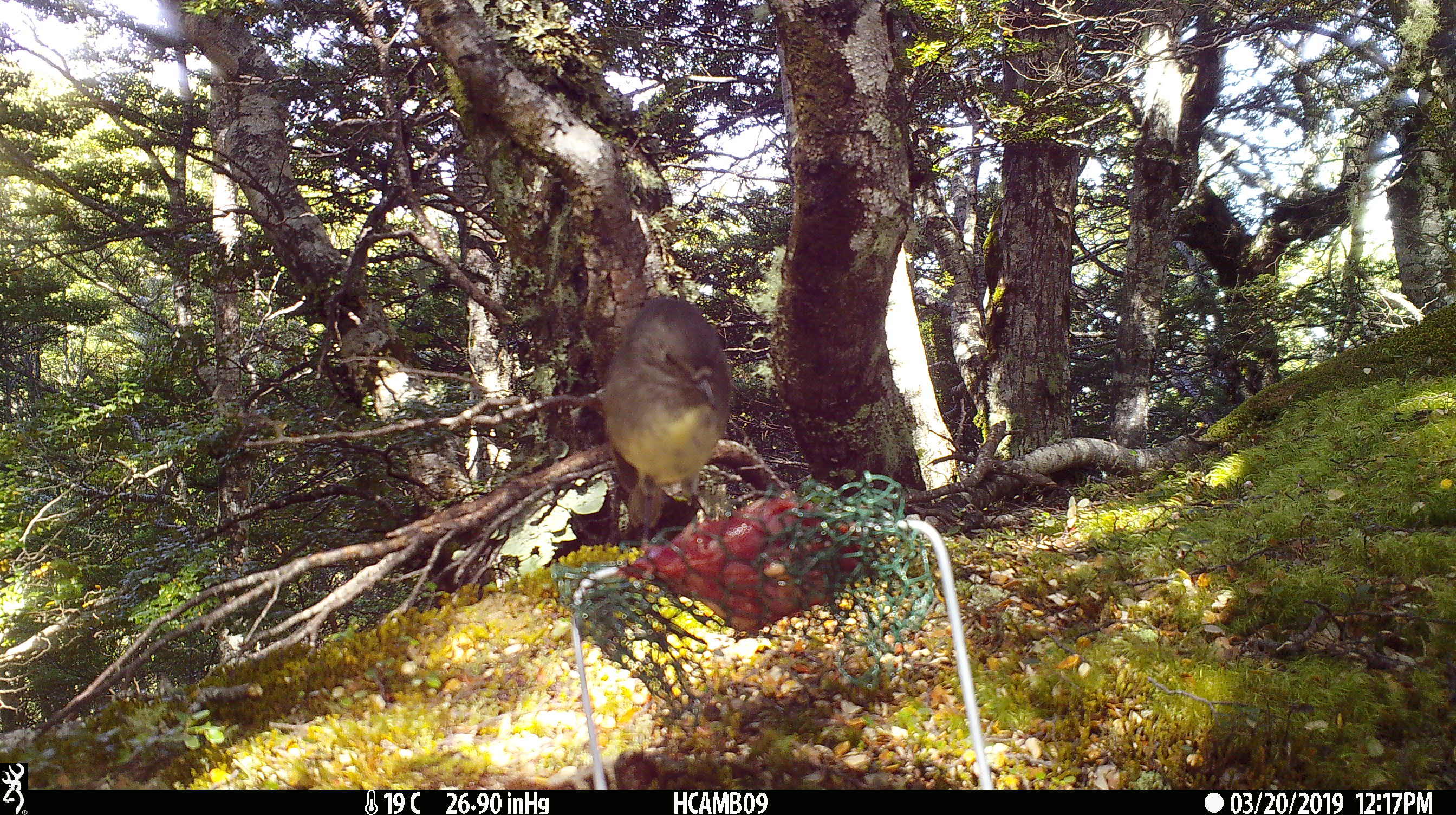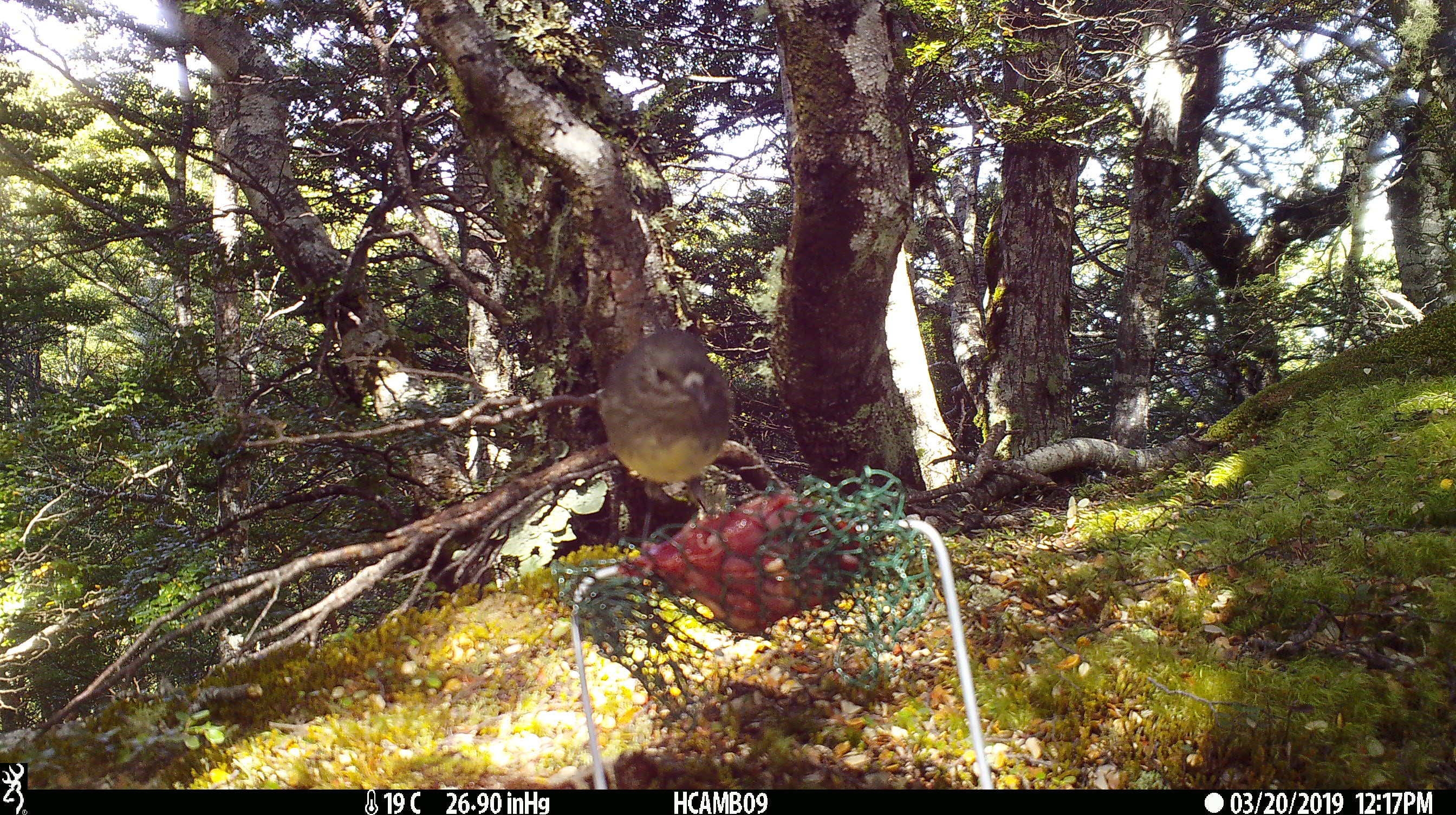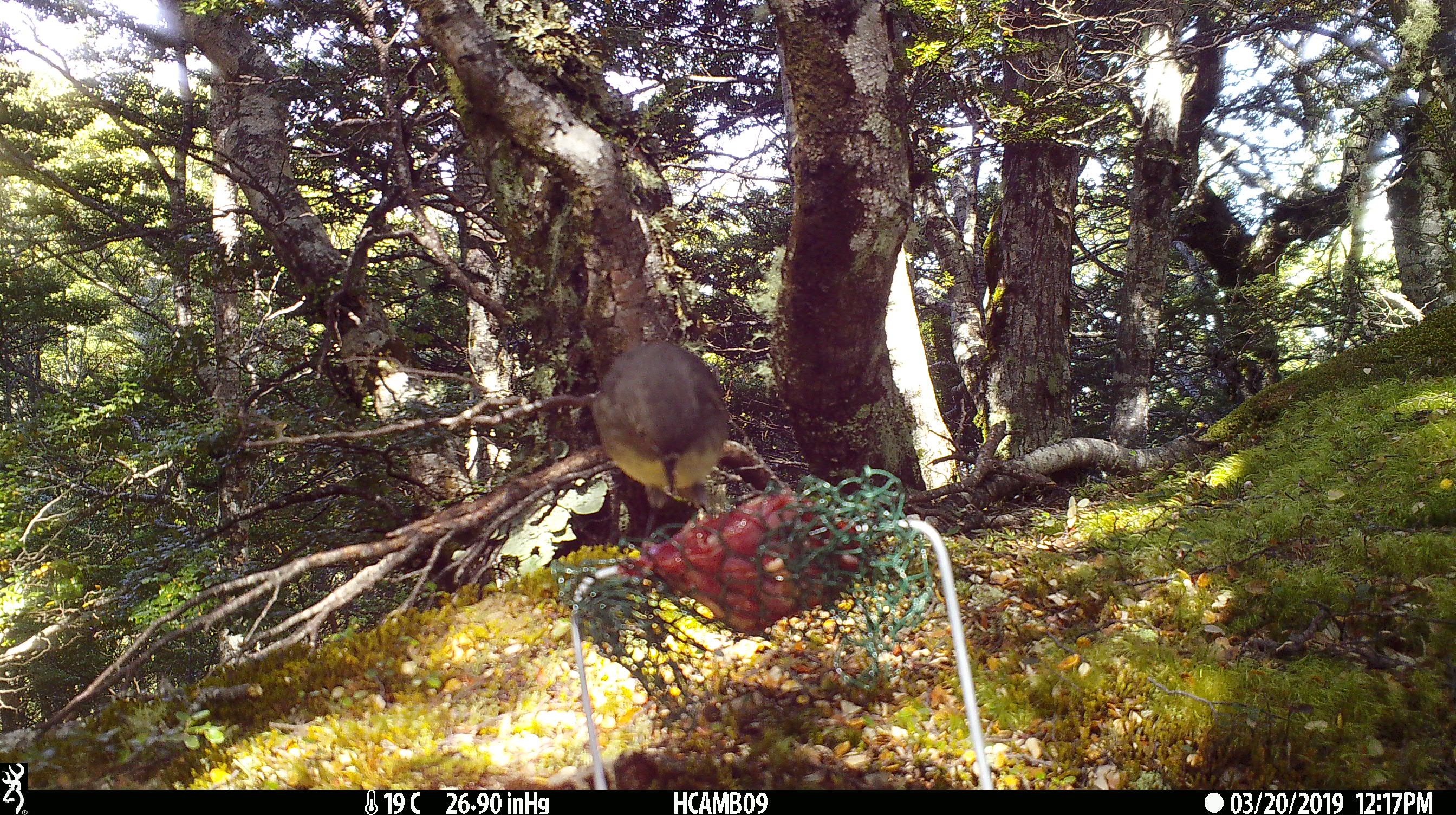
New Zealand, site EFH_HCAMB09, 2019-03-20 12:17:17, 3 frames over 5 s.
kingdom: Animalia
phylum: Chordata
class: Aves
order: Passeriformes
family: Petroicidae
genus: Petroica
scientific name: Petroica australis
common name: new zealand robin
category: robin